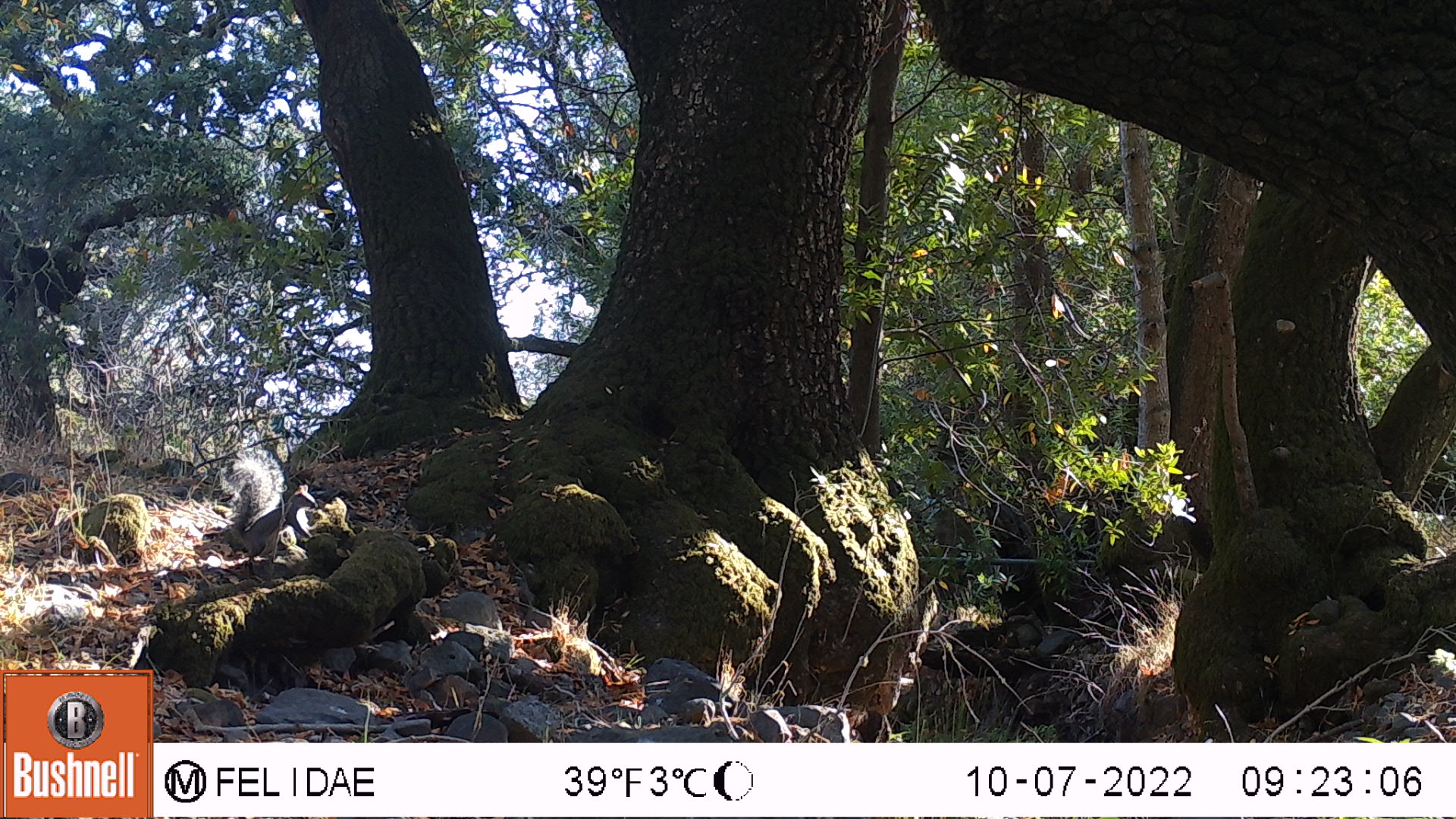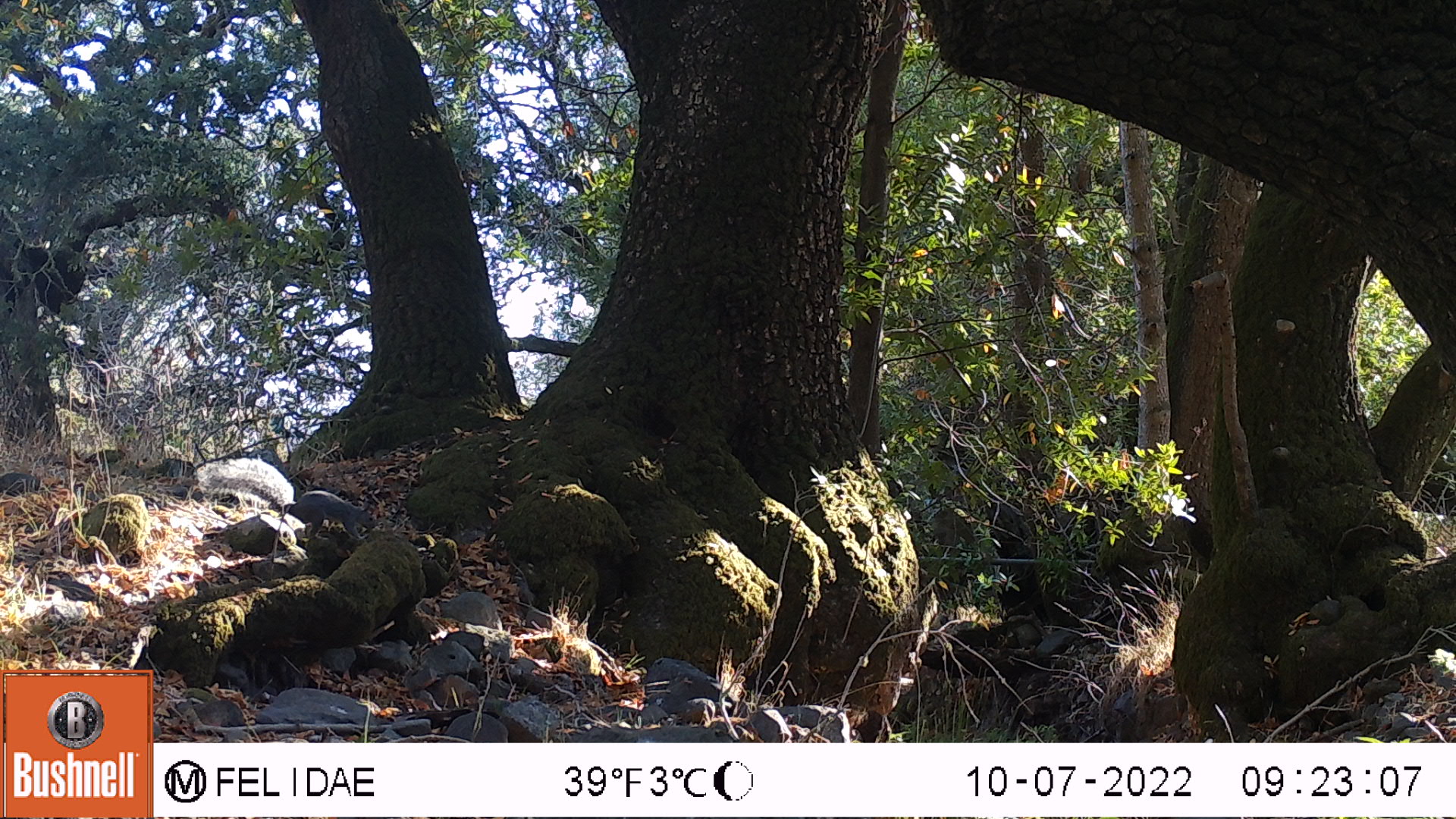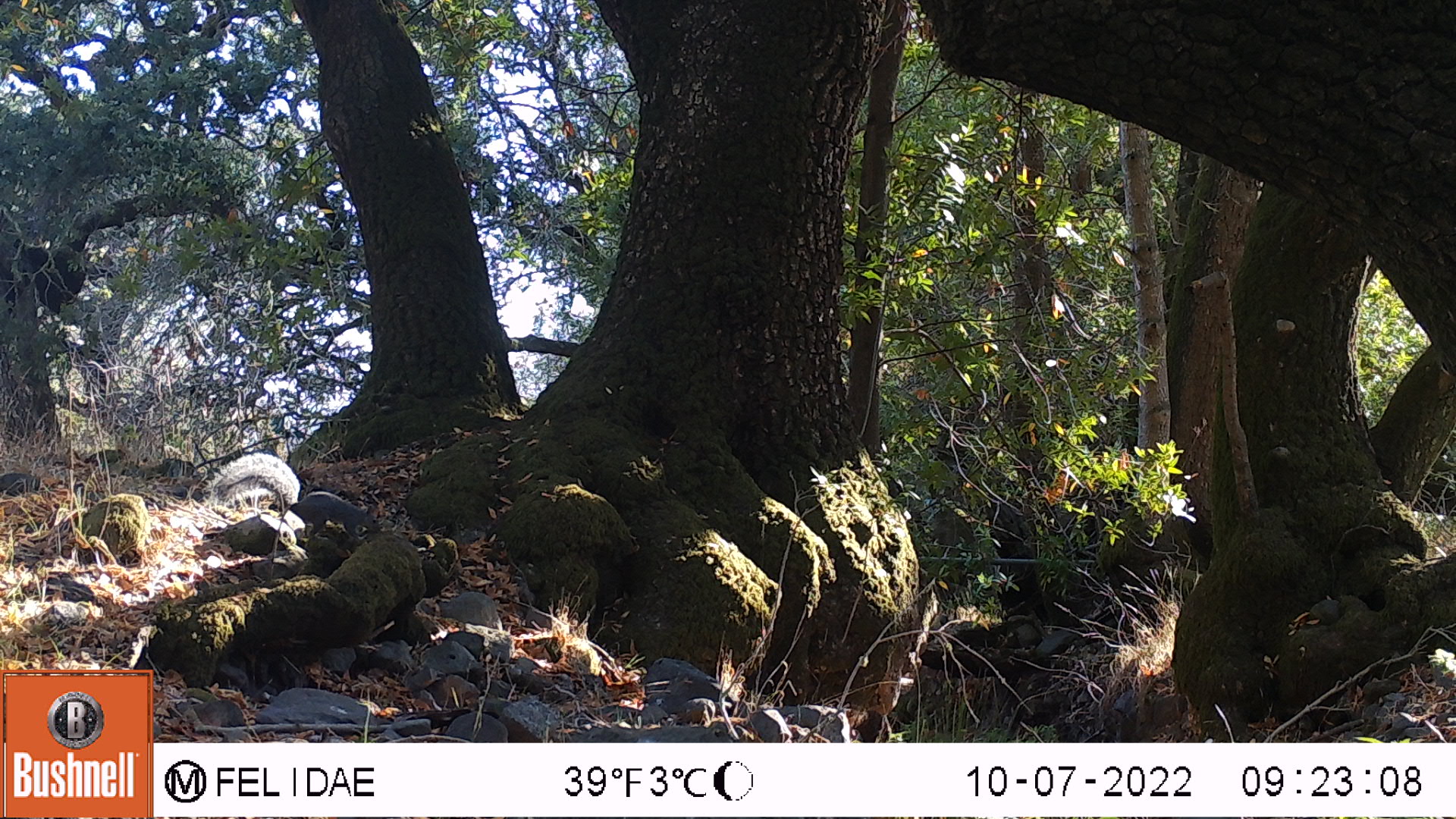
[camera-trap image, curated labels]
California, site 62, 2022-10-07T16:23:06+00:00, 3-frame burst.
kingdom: Animalia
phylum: Chordata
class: Mammalia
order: Rodentia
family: Sciuridae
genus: Sciurus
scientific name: Sciurus griseus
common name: western gray squirrel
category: western grey squirrel